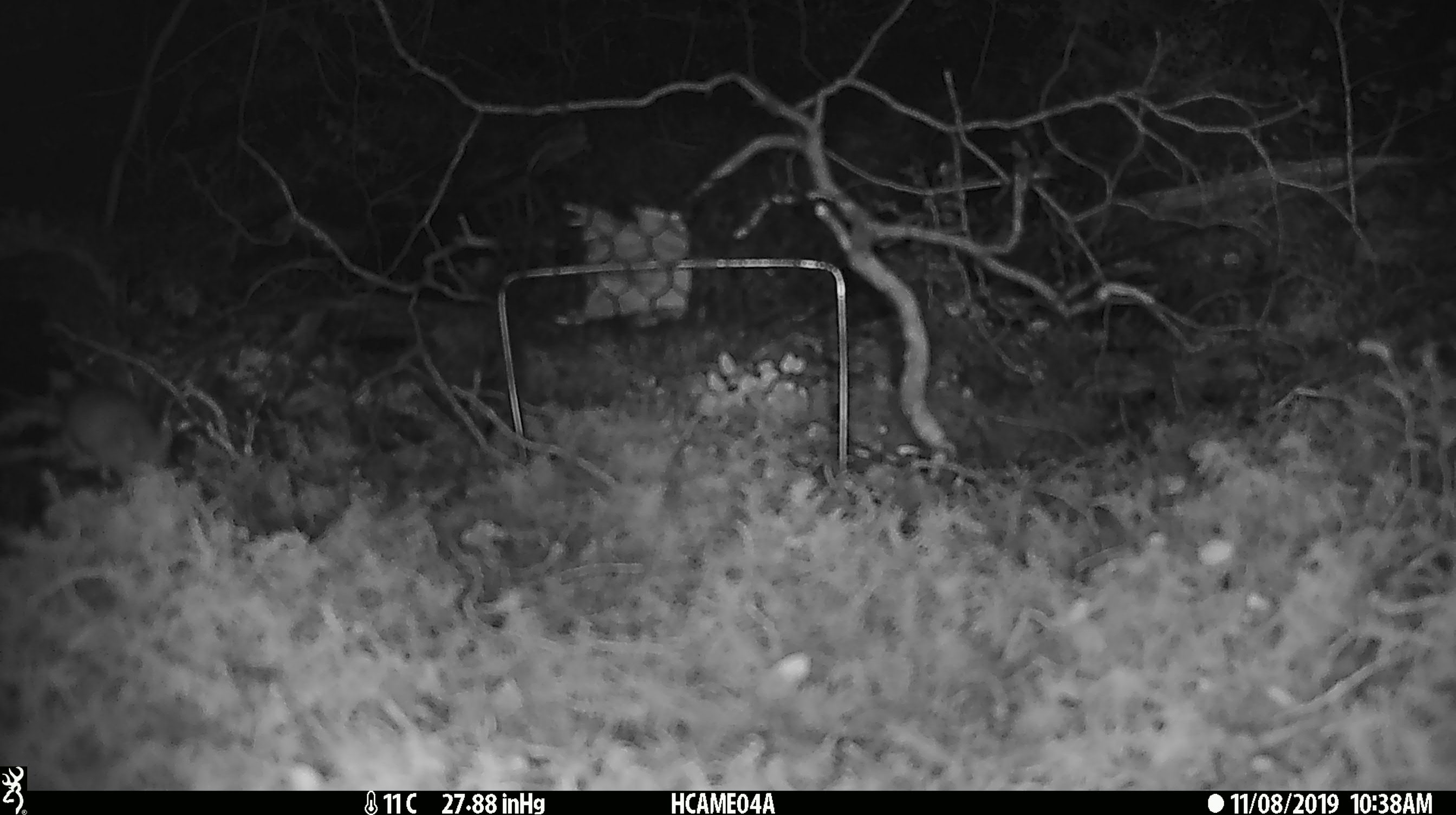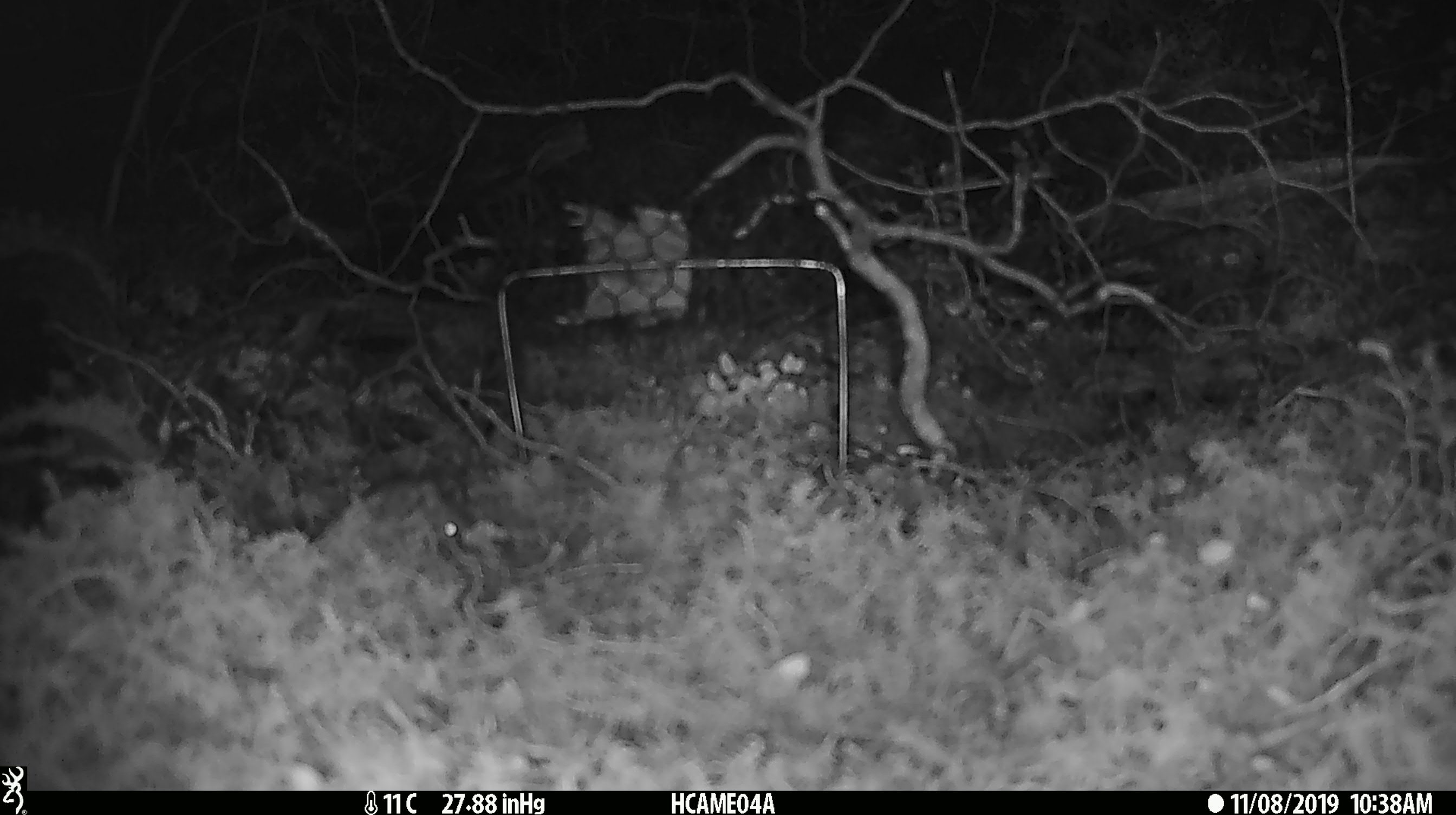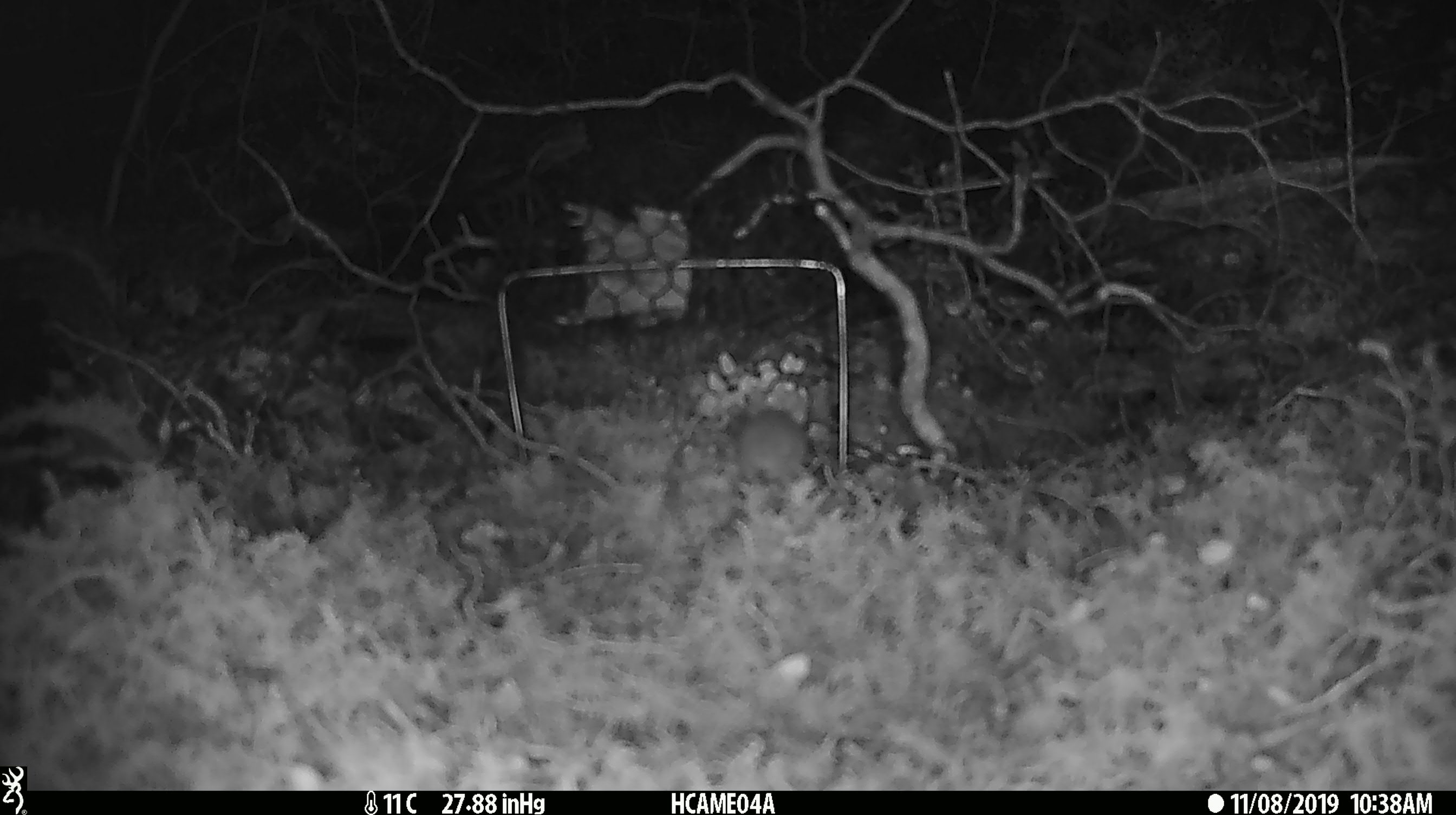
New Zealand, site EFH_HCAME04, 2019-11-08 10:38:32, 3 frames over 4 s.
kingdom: Animalia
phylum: Chordata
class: Mammalia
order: Rodentia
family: Muridae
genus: Mus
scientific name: Mus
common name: mouse